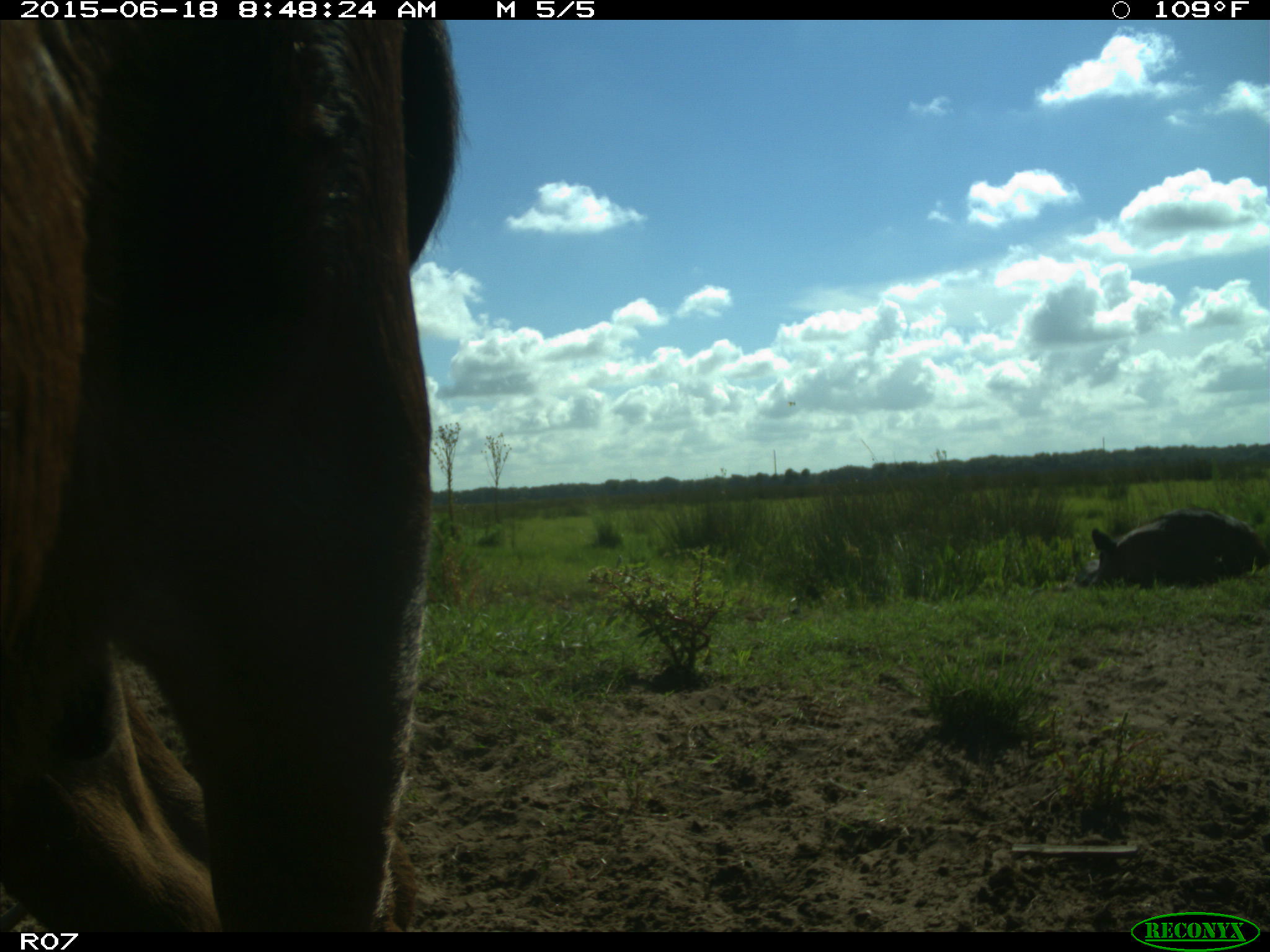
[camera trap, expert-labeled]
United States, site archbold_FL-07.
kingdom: Animalia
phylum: Chordata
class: Mammalia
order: Artiodactyla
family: Bovidae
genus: Bos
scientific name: Bos taurus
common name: domestic cow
Bos taurus (domestic cow).